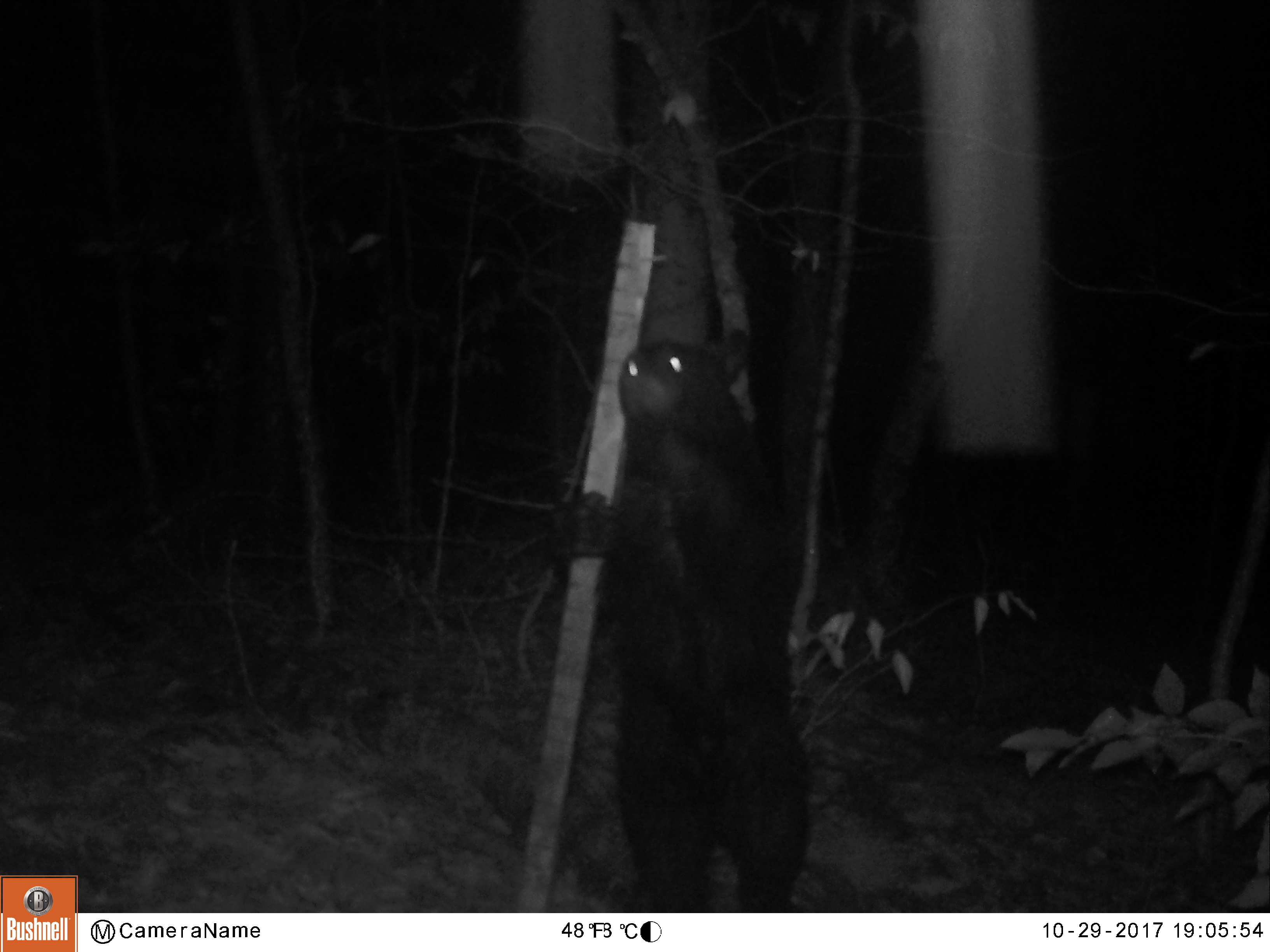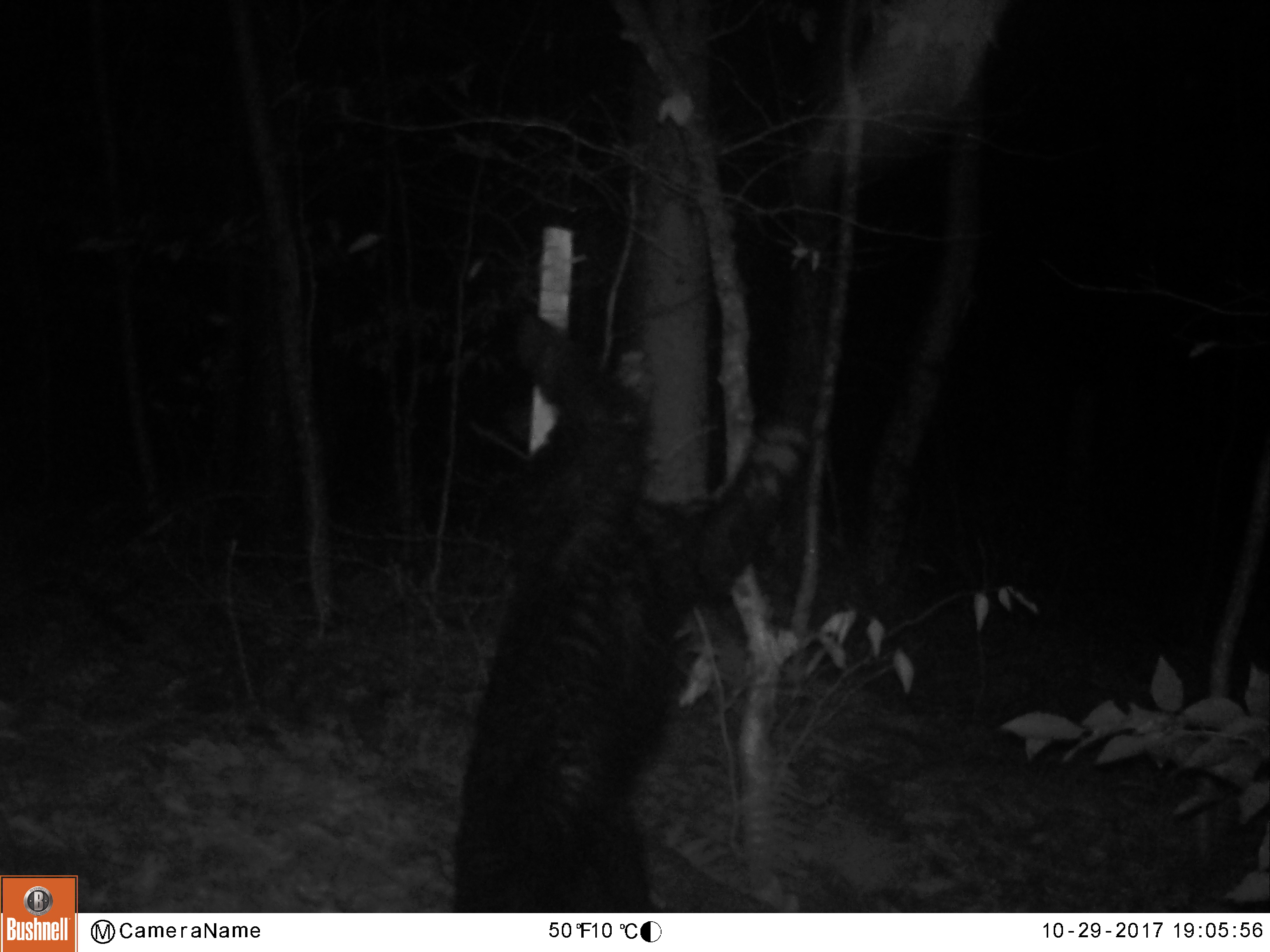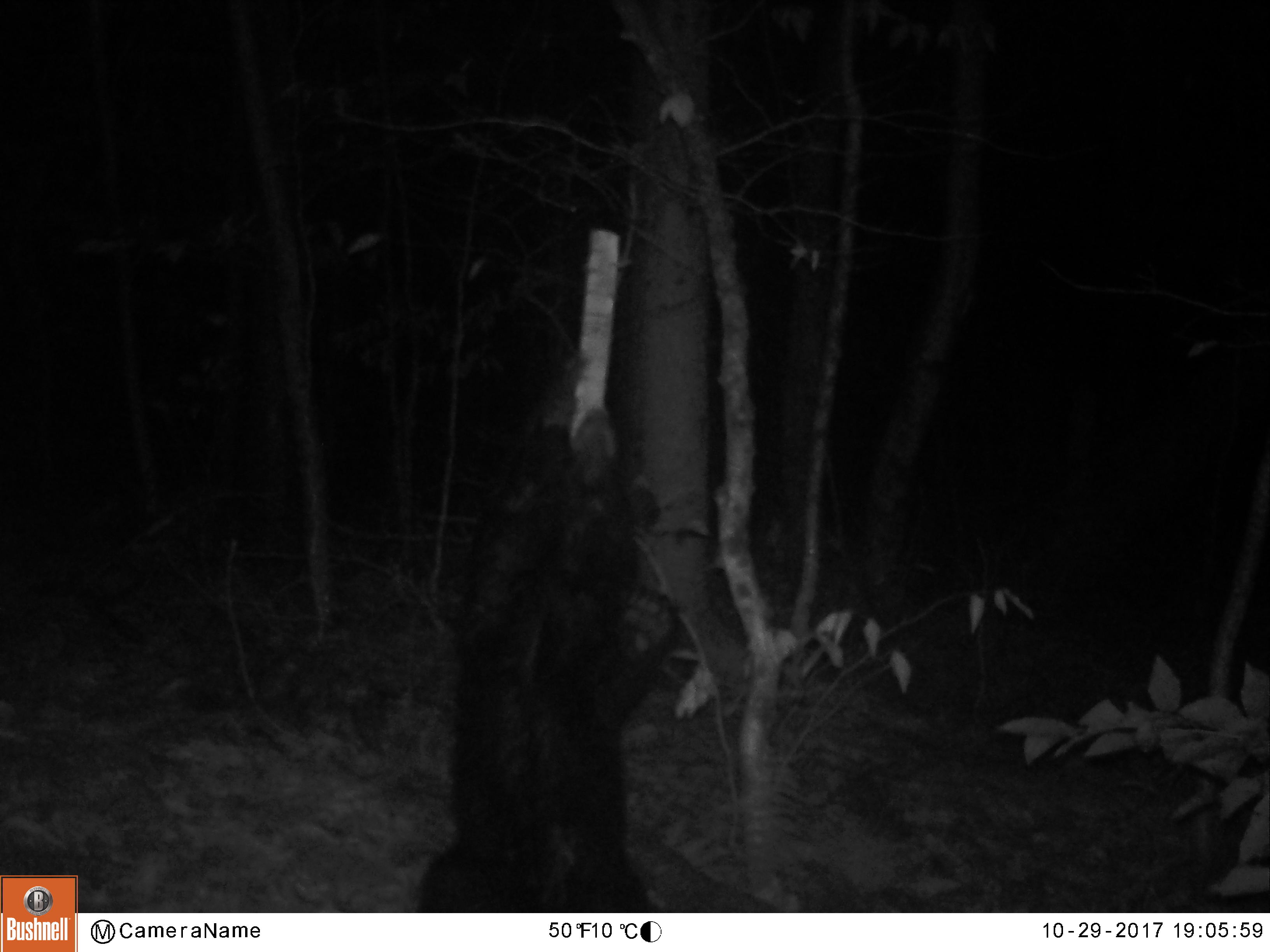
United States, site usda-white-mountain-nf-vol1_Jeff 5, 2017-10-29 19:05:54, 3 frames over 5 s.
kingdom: Animalia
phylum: Chordata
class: Mammalia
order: Carnivora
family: Ursidae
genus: Ursus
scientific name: Ursus americanus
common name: black bear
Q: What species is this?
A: Black bear (Ursus americanus).